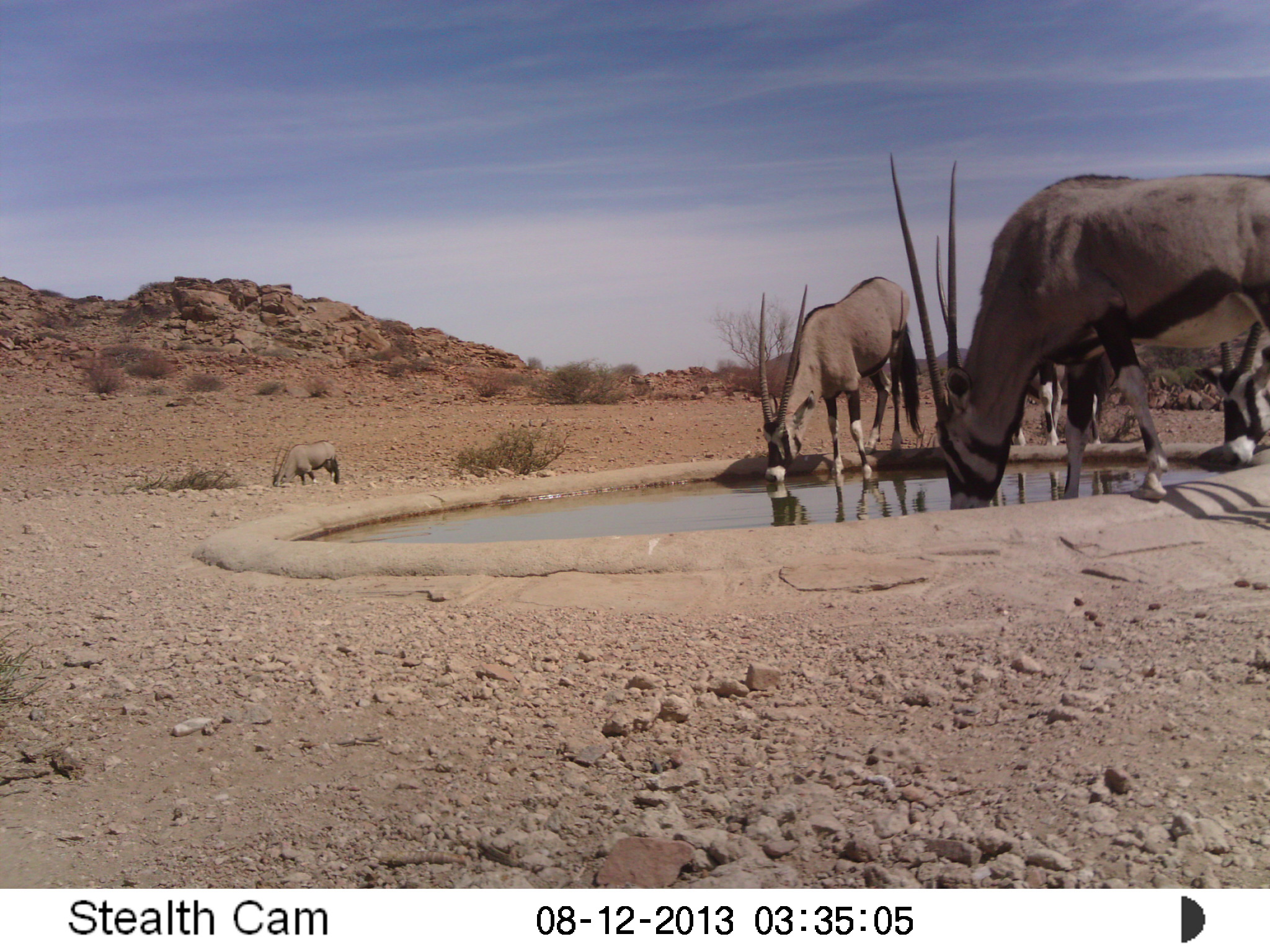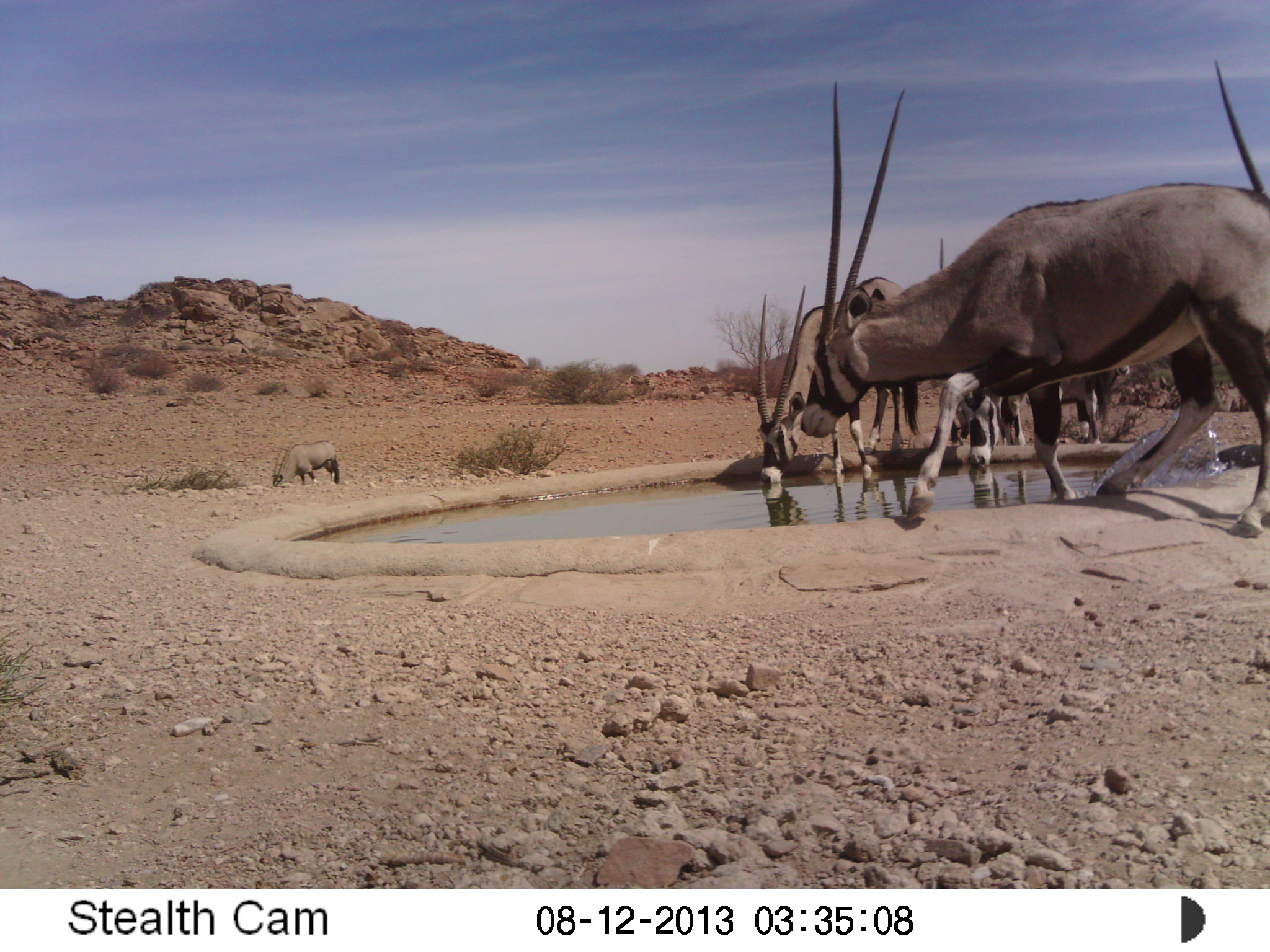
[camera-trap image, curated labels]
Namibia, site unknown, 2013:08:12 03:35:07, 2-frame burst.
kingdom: Animalia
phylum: Chordata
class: Mammalia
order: Artiodactyla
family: Bovidae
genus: Oryx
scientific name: Oryx gazella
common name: gemsbok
Oryx gazella (gemsbok).